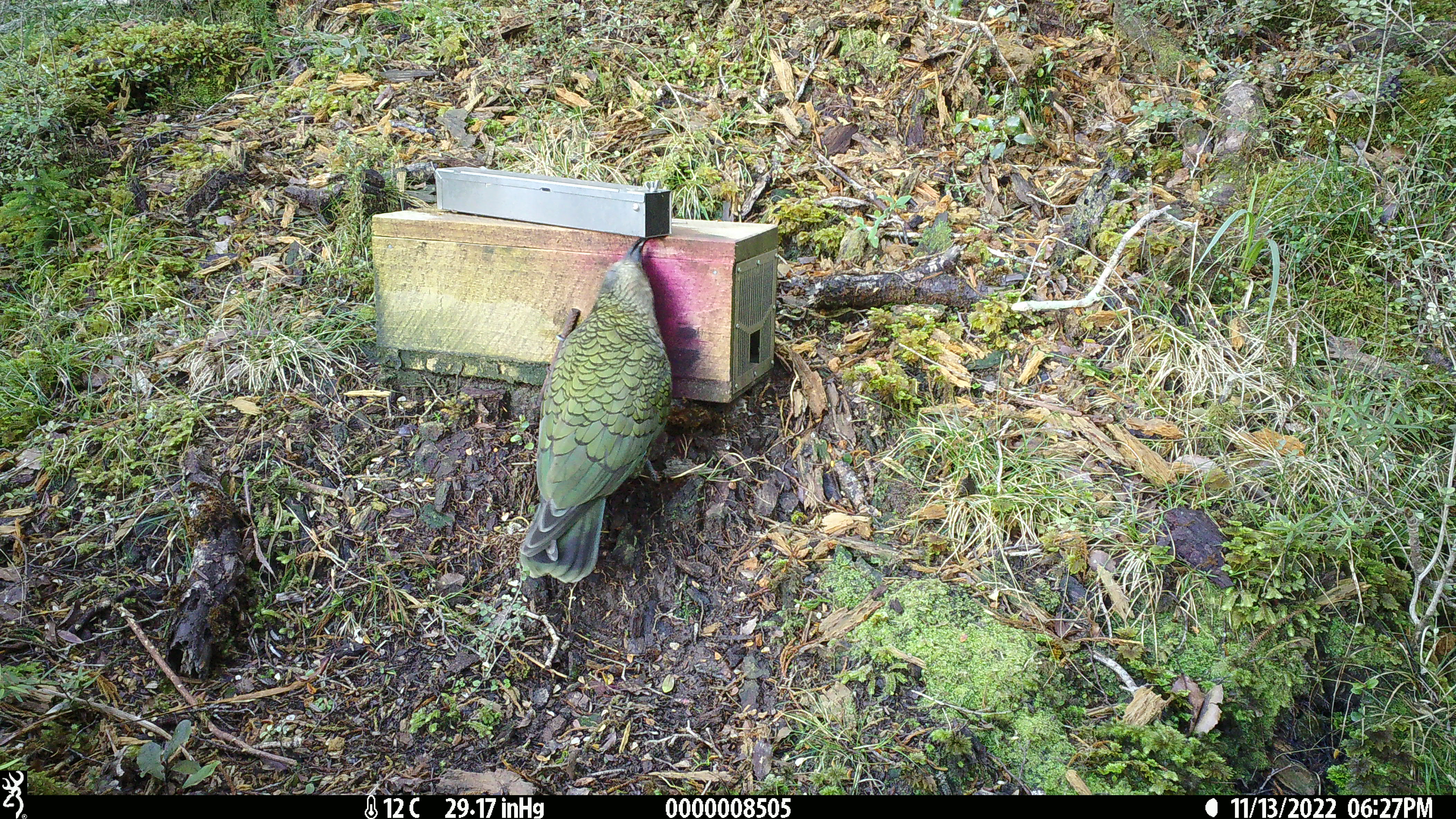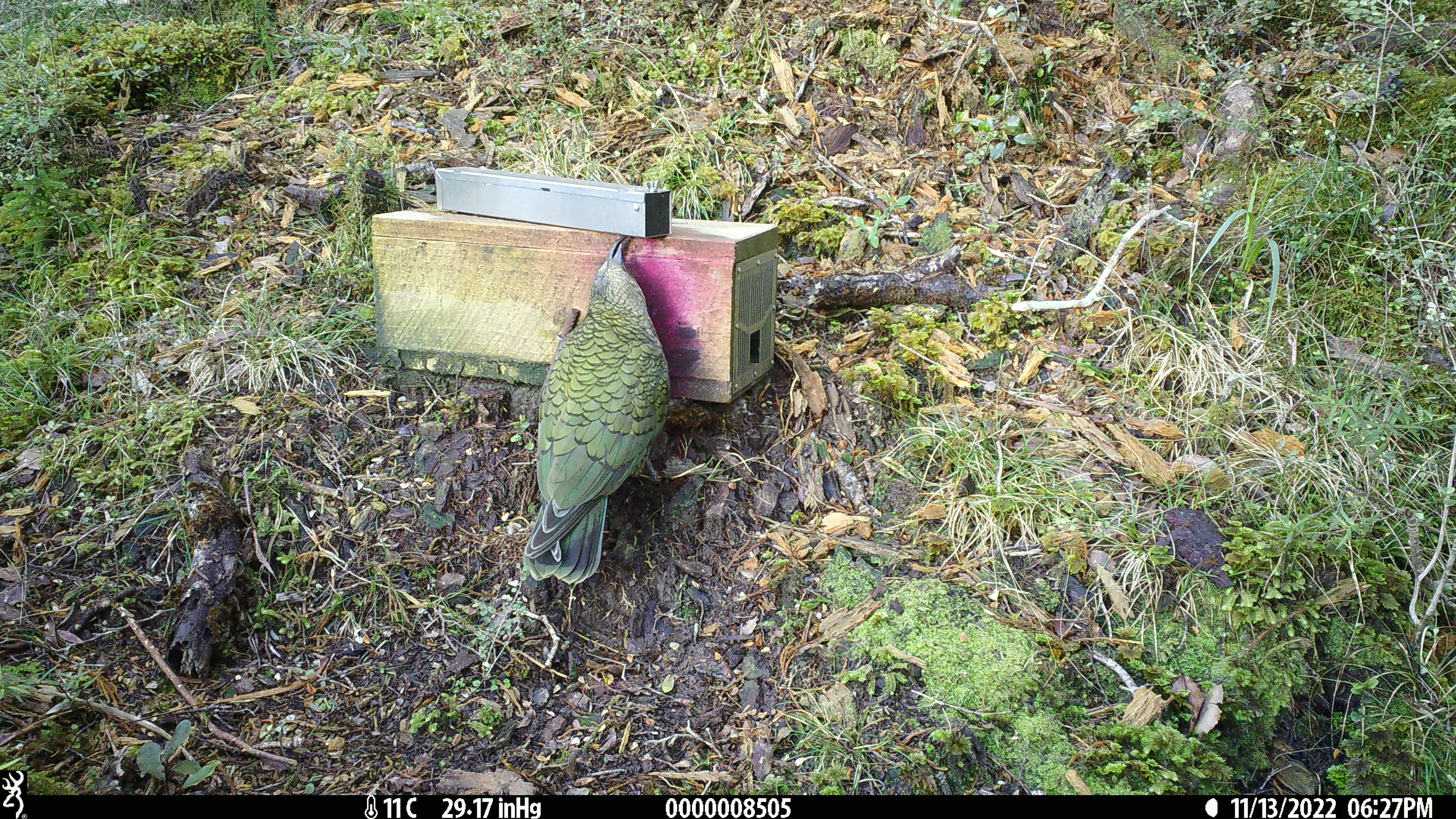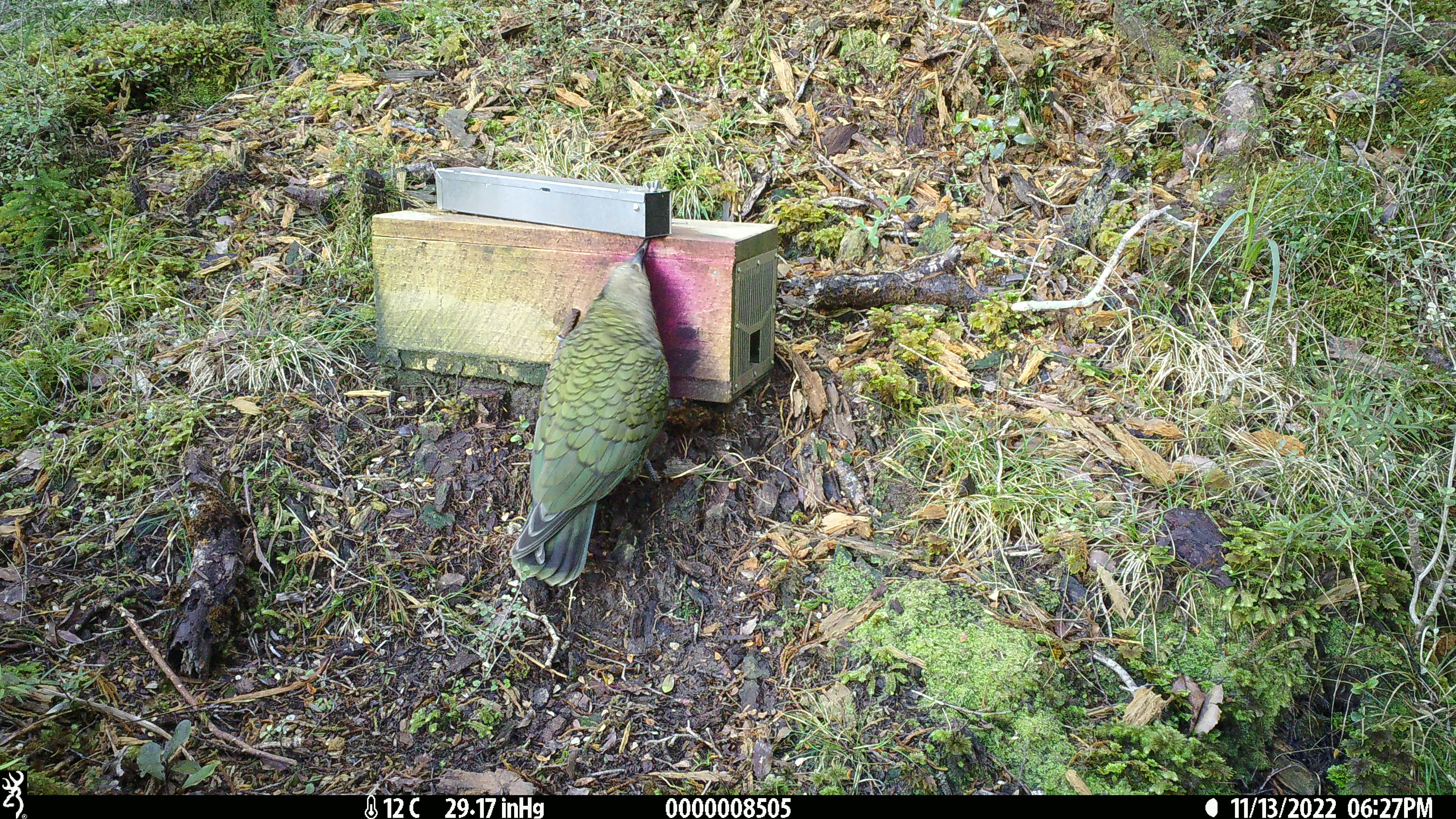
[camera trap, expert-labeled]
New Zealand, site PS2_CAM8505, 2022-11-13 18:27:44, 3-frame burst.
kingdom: Animalia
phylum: Chordata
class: Aves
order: Psittaciformes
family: Strigopidae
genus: Nestor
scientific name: Nestor notabilis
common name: kea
Kea (Nestor notabilis).